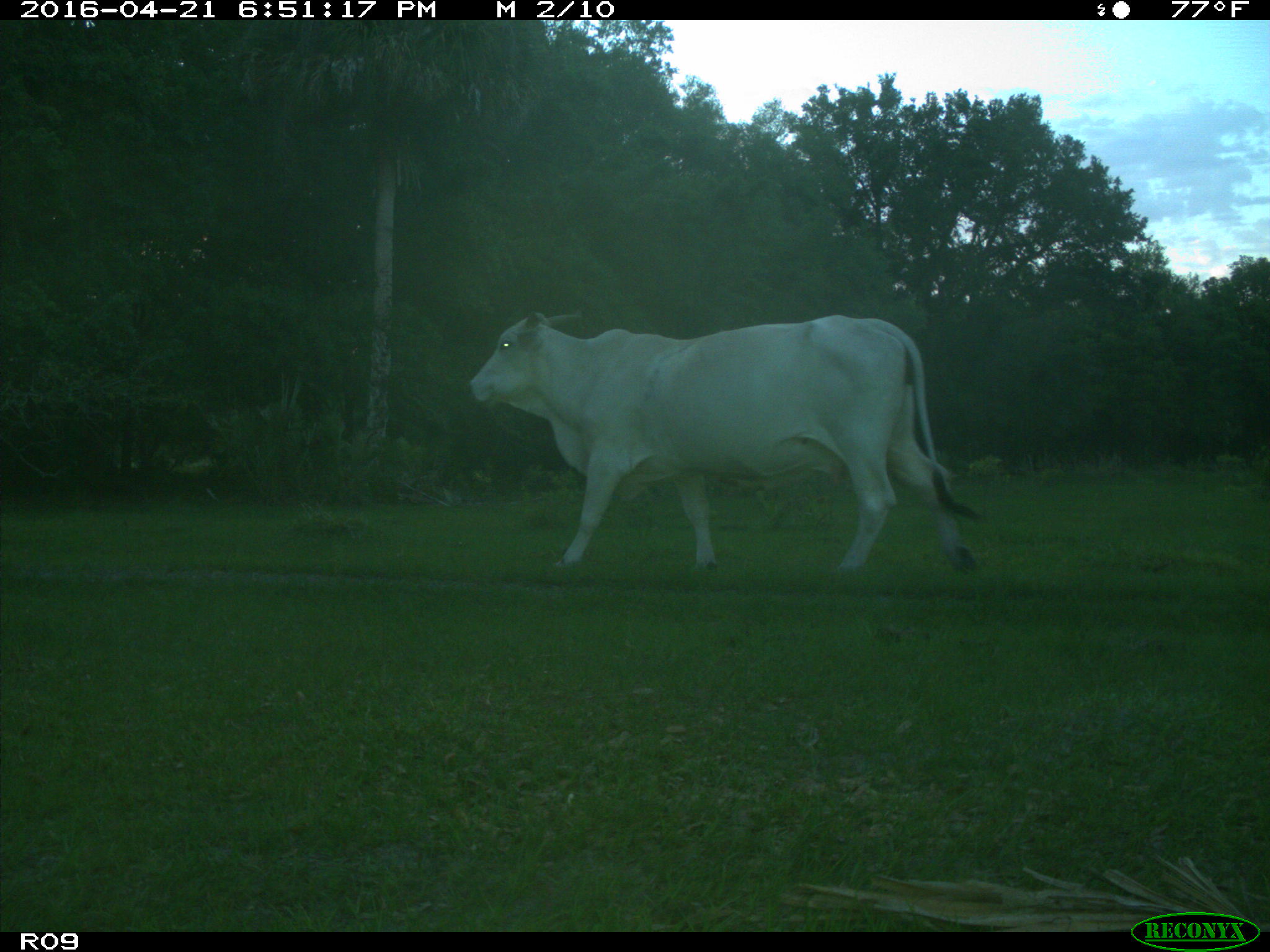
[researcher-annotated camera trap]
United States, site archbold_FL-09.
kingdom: Animalia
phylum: Chordata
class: Mammalia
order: Artiodactyla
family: Bovidae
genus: Bos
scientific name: Bos taurus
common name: domestic cow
Bos taurus (domestic cow).